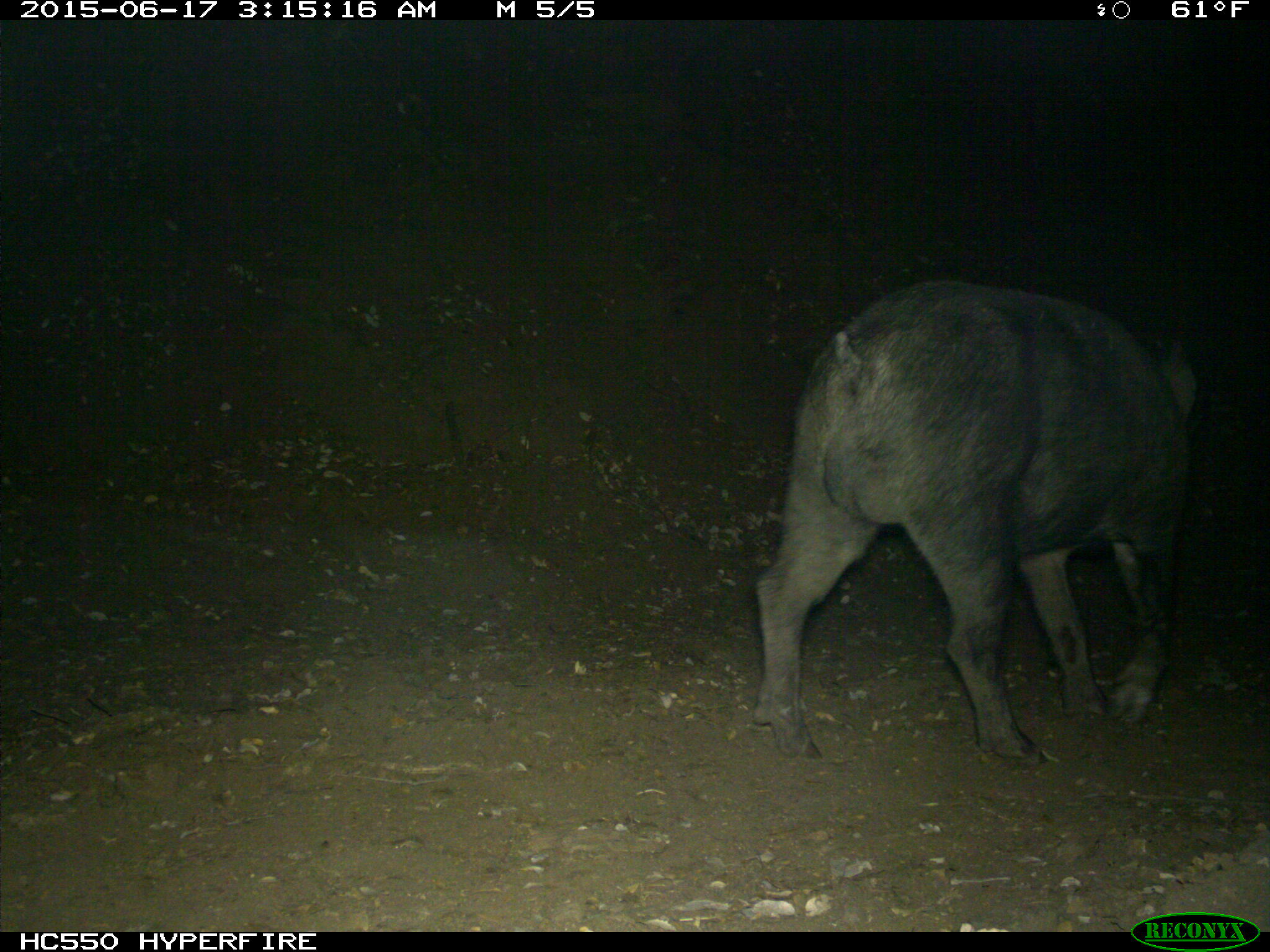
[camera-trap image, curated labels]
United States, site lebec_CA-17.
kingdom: Animalia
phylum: Chordata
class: Mammalia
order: Artiodactyla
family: Suidae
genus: Sus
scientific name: Sus scrofa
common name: wild boar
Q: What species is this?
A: Sus scrofa (wild boar).